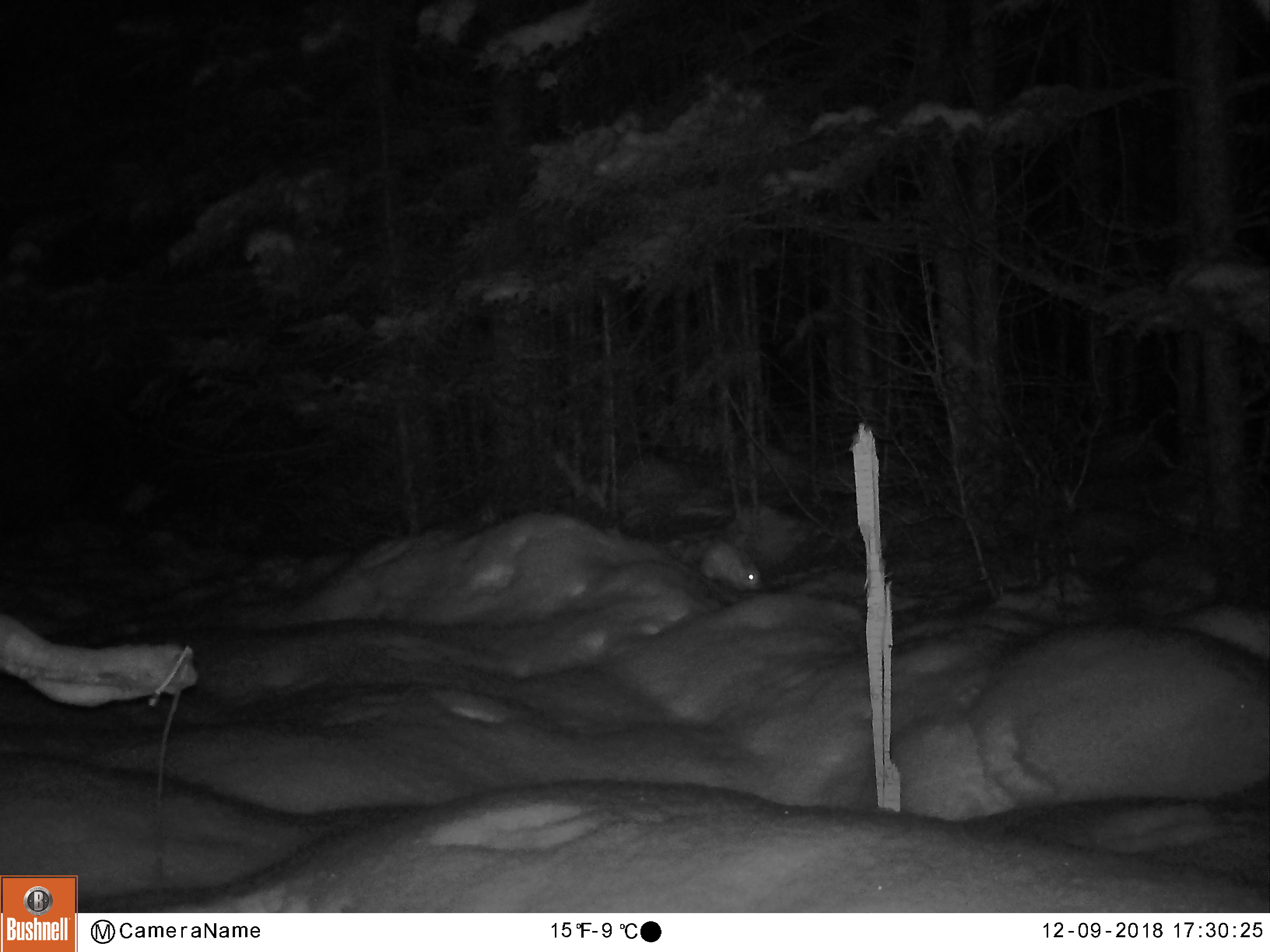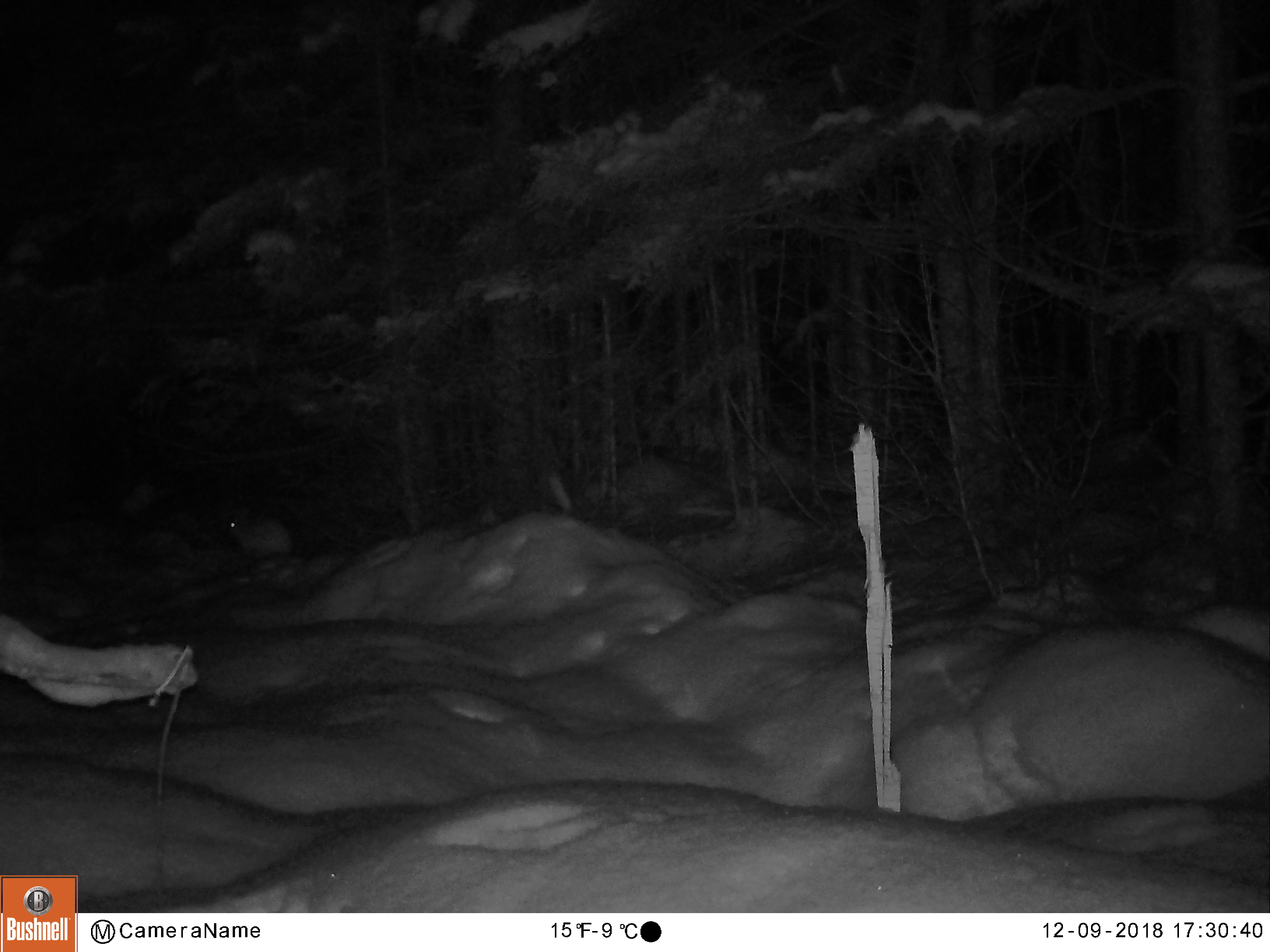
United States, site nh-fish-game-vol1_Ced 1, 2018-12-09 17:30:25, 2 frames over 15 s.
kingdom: Animalia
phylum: Chordata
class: Mammalia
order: Lagomorpha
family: Leporidae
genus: Lepus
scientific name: Lepus americanus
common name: snowshoe hare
Snowshoe hare (Lepus americanus).